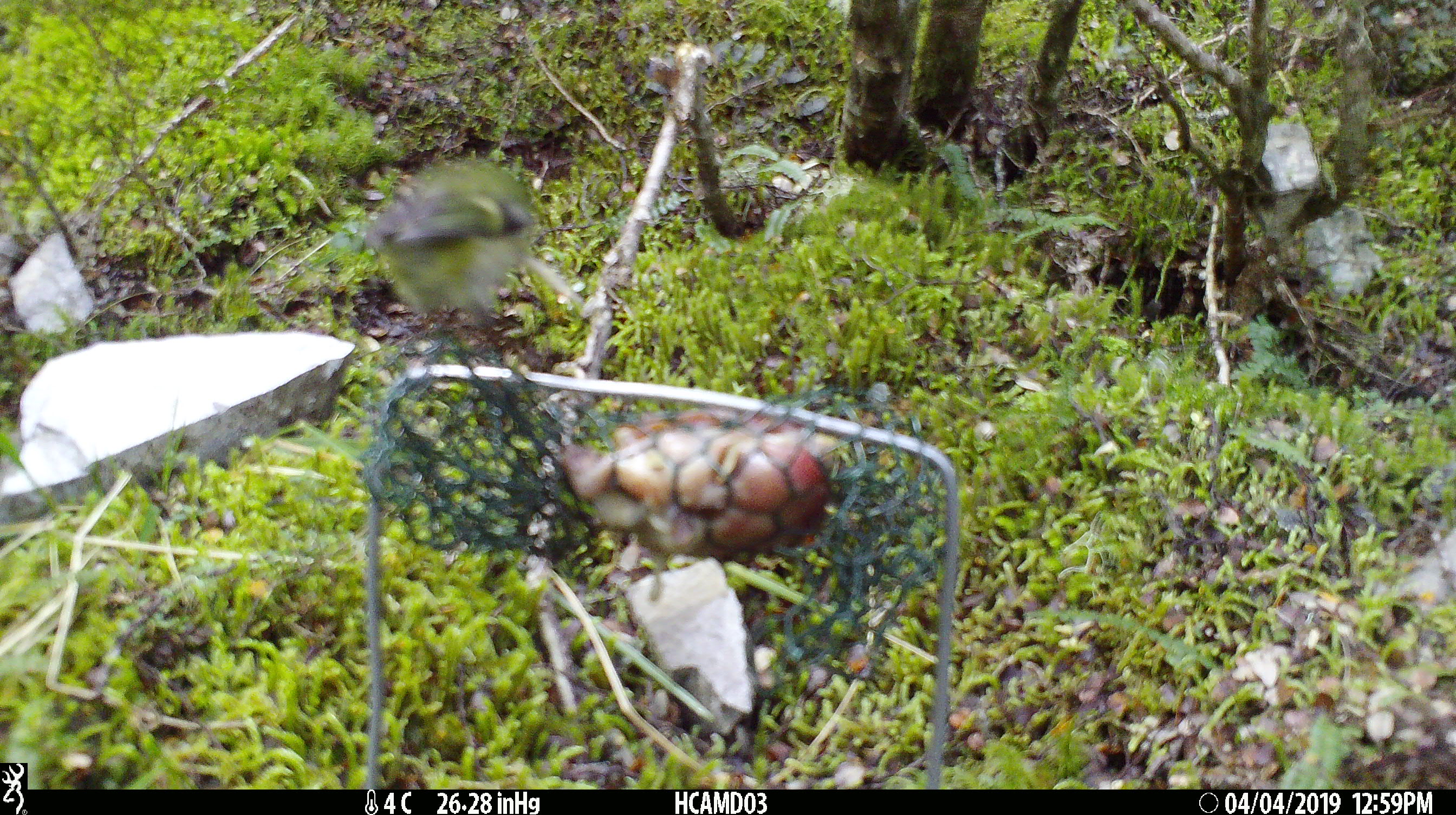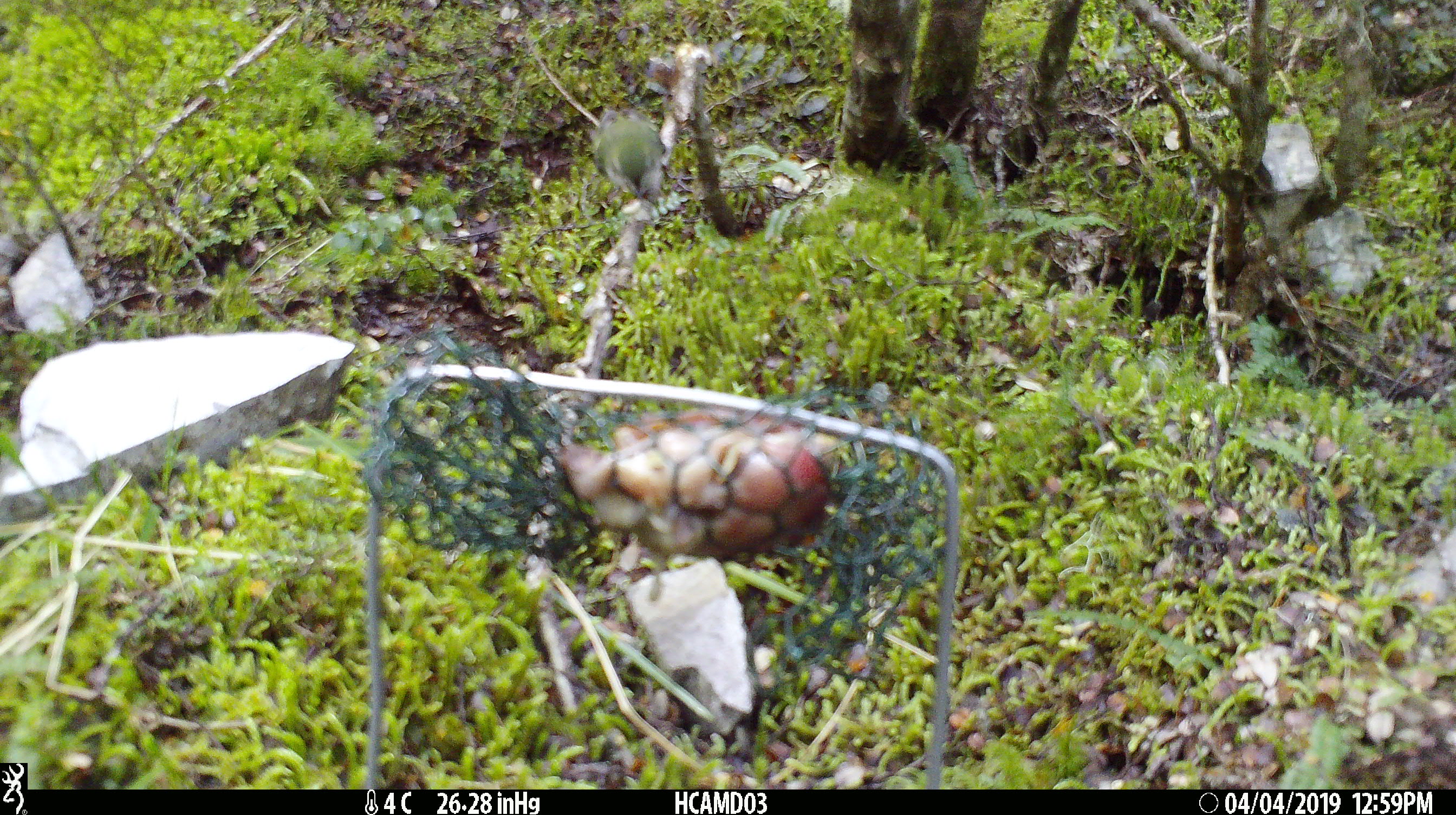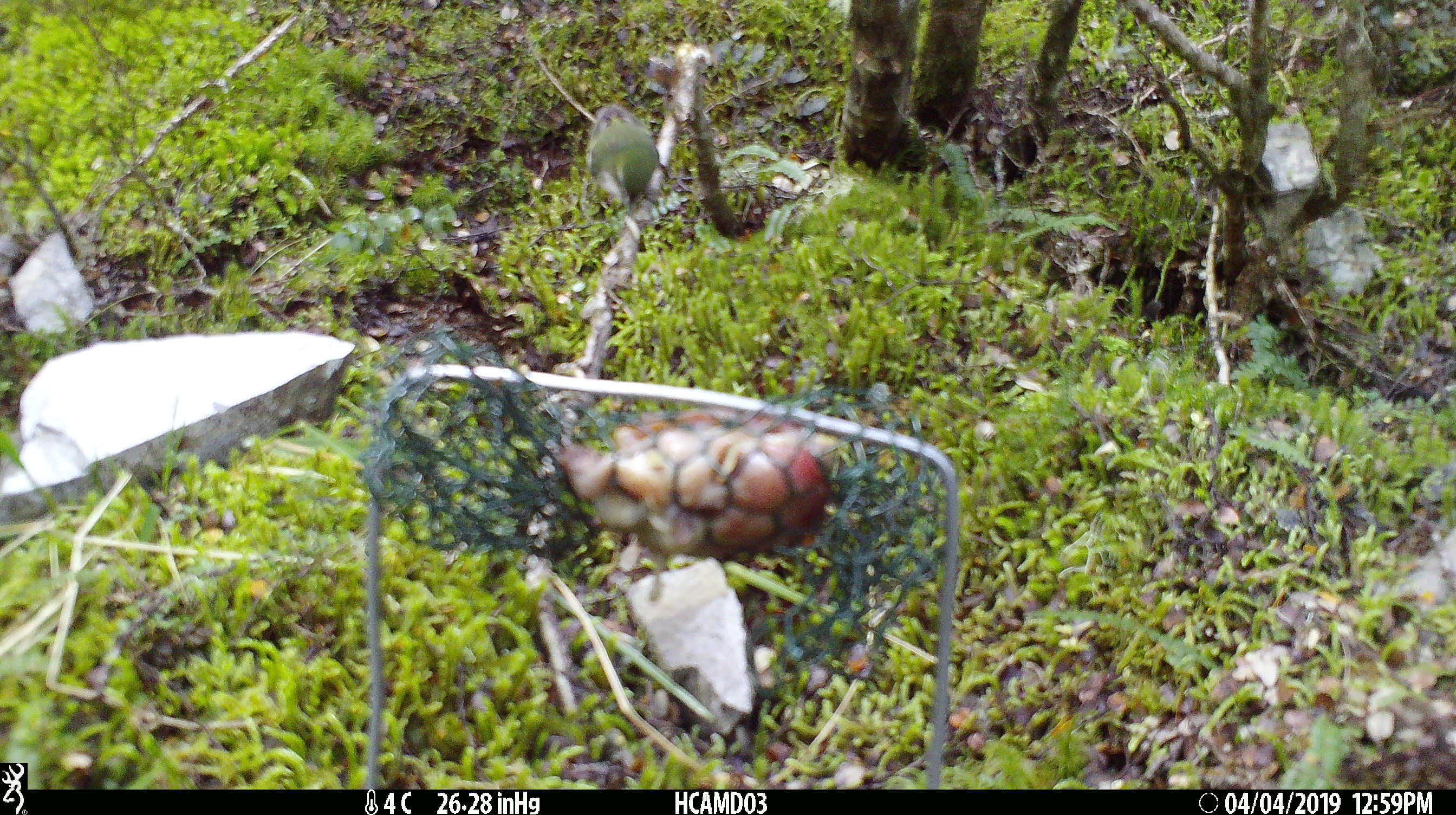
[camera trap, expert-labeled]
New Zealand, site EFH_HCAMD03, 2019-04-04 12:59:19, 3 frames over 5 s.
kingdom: Animalia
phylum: Chordata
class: Aves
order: Passeriformes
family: Acanthisittidae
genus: Acanthisitta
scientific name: Acanthisitta chloris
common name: rifleman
Rifleman (Acanthisitta chloris).